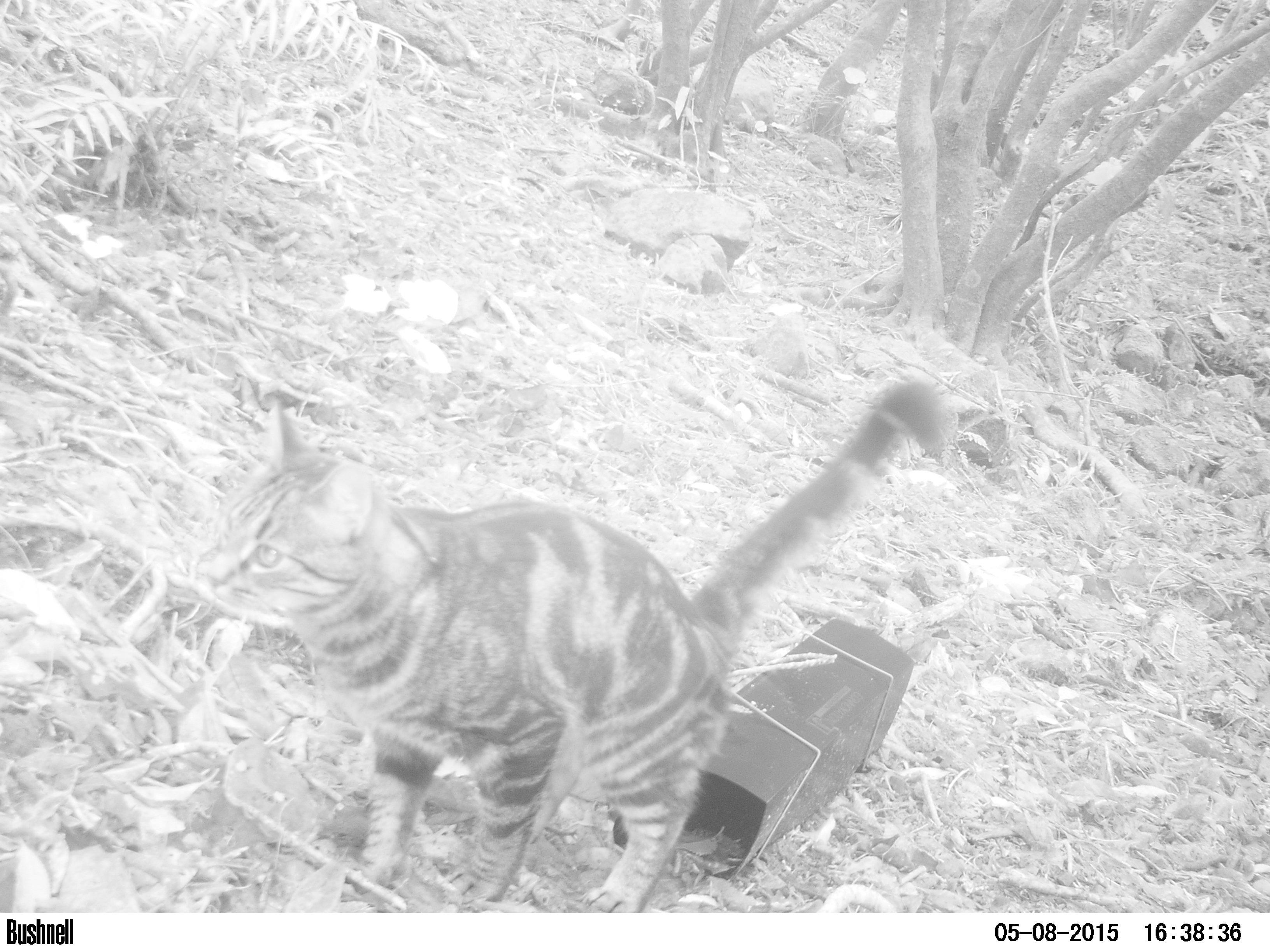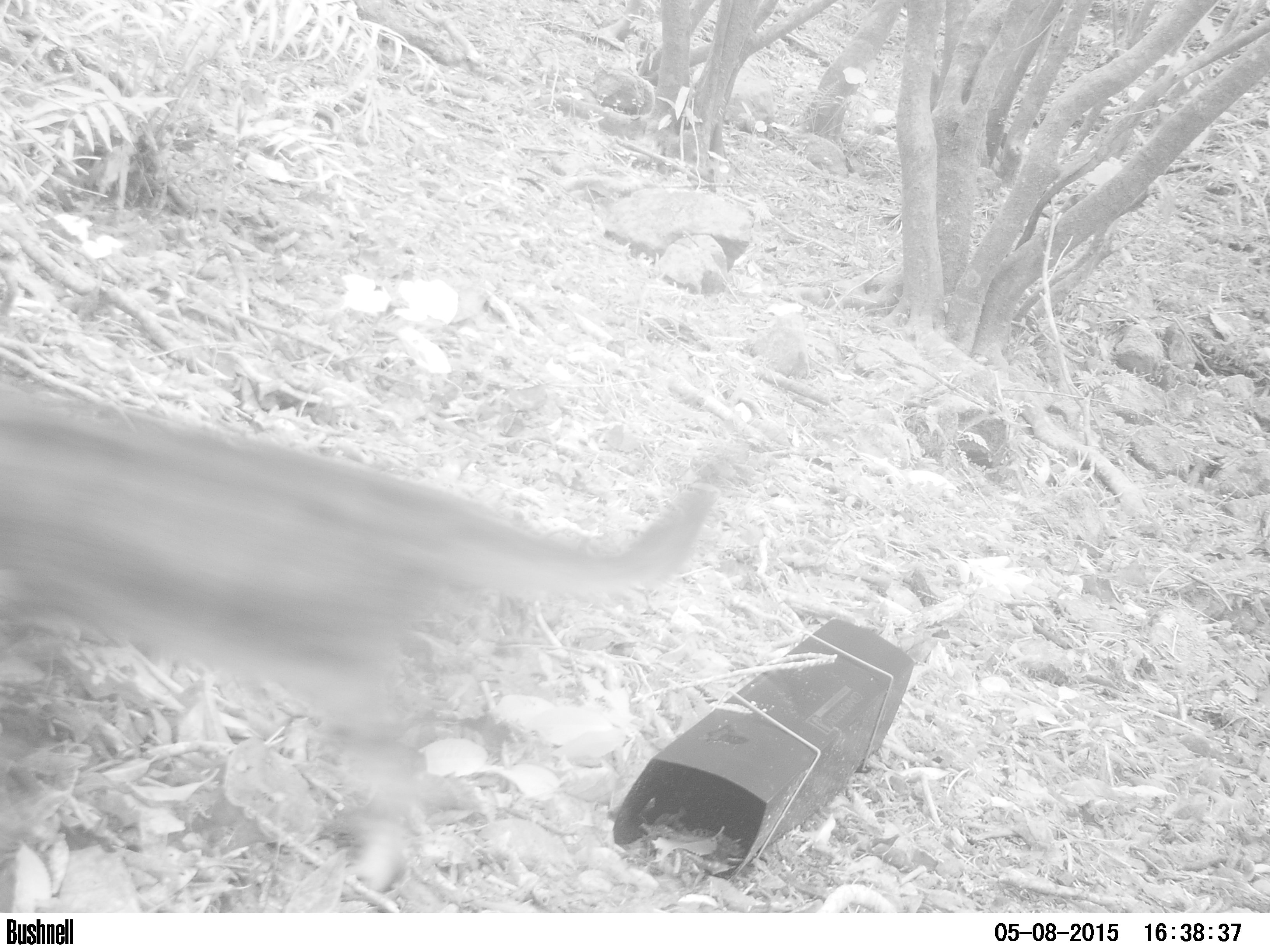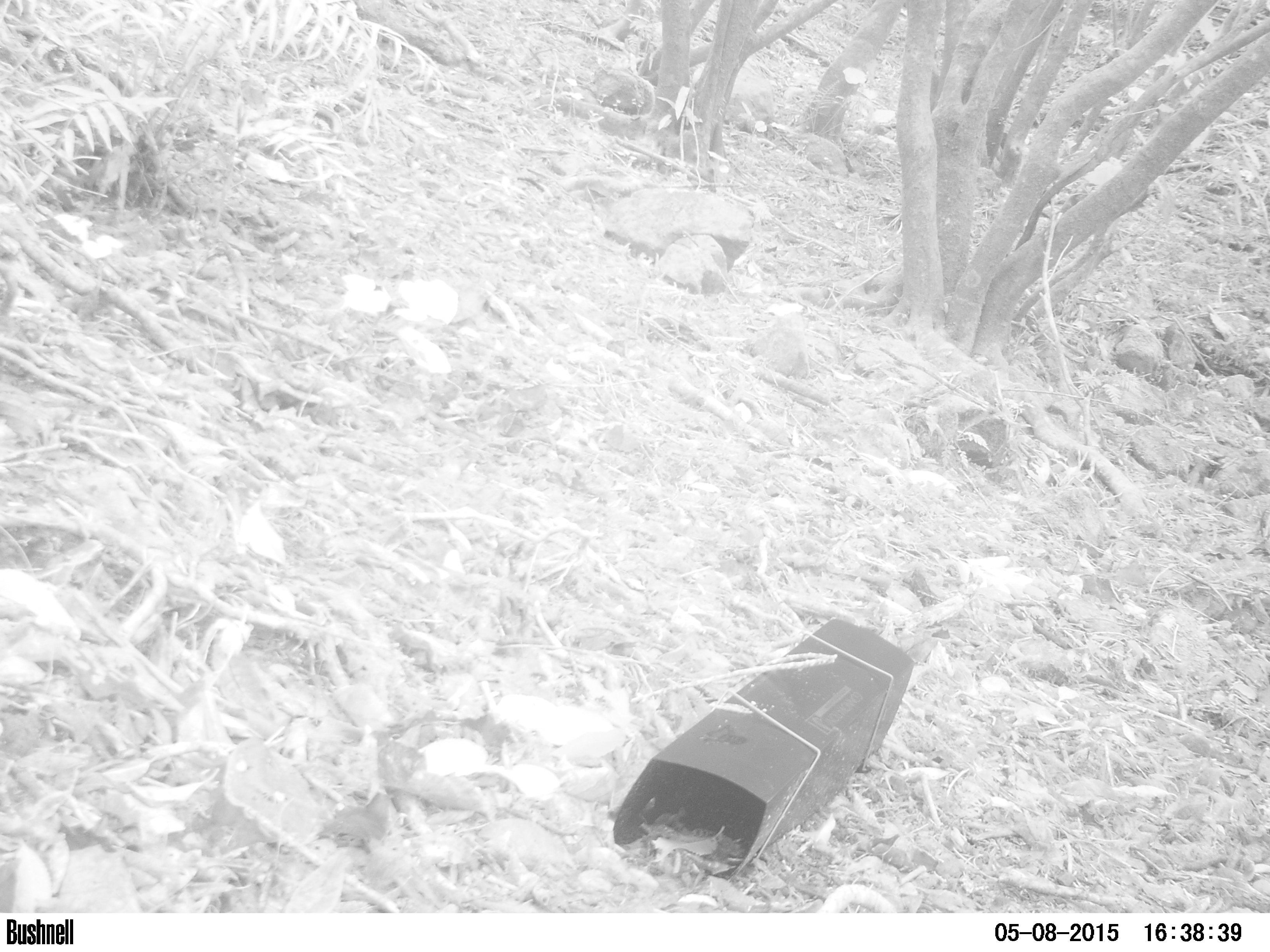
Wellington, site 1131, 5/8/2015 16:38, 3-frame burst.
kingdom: Animalia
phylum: Chordata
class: Mammalia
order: Carnivora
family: Felidae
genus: Felis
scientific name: Felis catus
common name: cat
Cat (Felis catus).